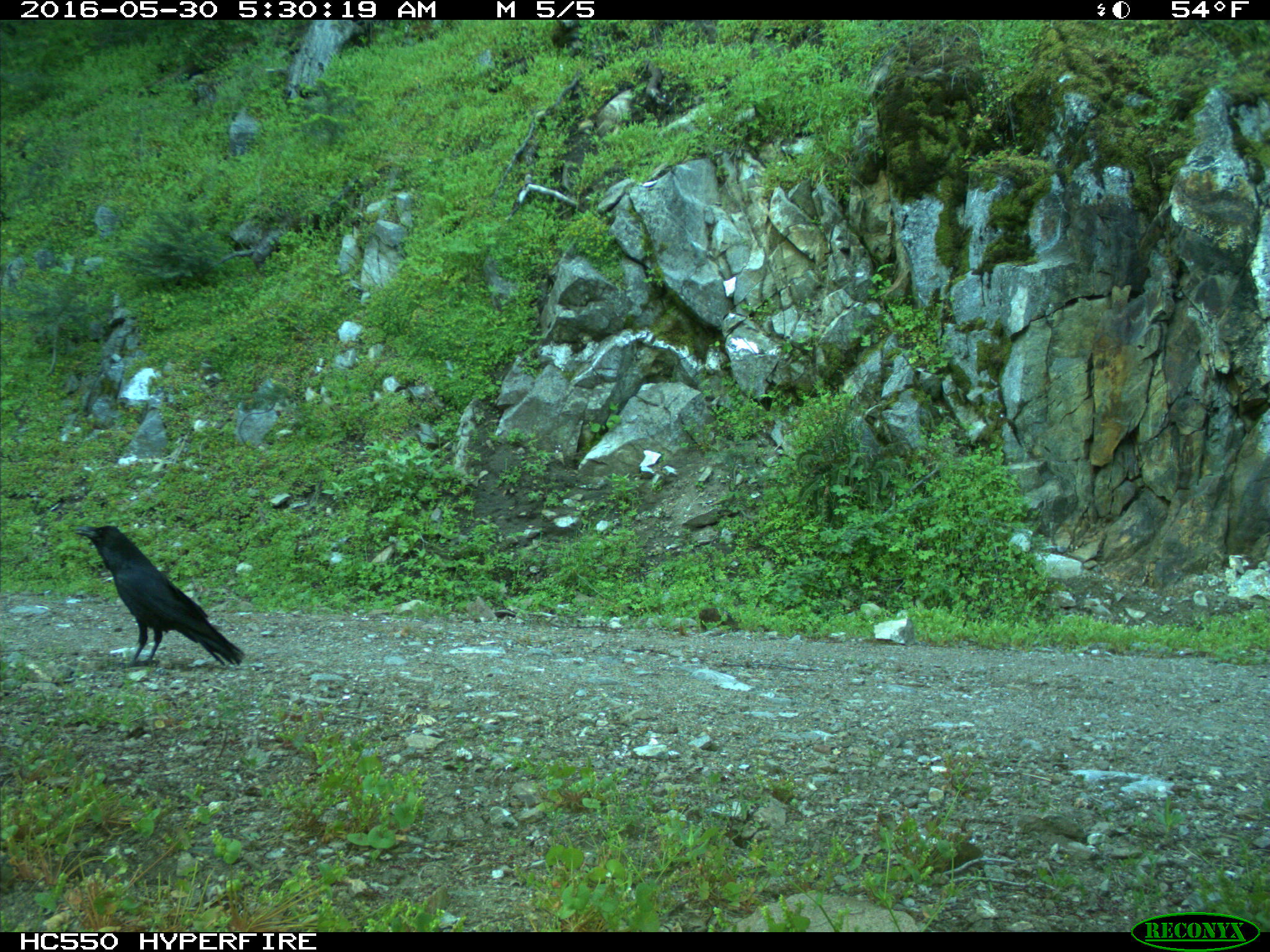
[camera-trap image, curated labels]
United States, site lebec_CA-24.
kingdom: Animalia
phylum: Chordata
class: Aves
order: Passeriformes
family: Corvidae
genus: Corvus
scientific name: Corvus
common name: crows and ravens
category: unidentified corvus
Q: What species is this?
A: Unidentified corvus (crows and ravens) (Corvus).